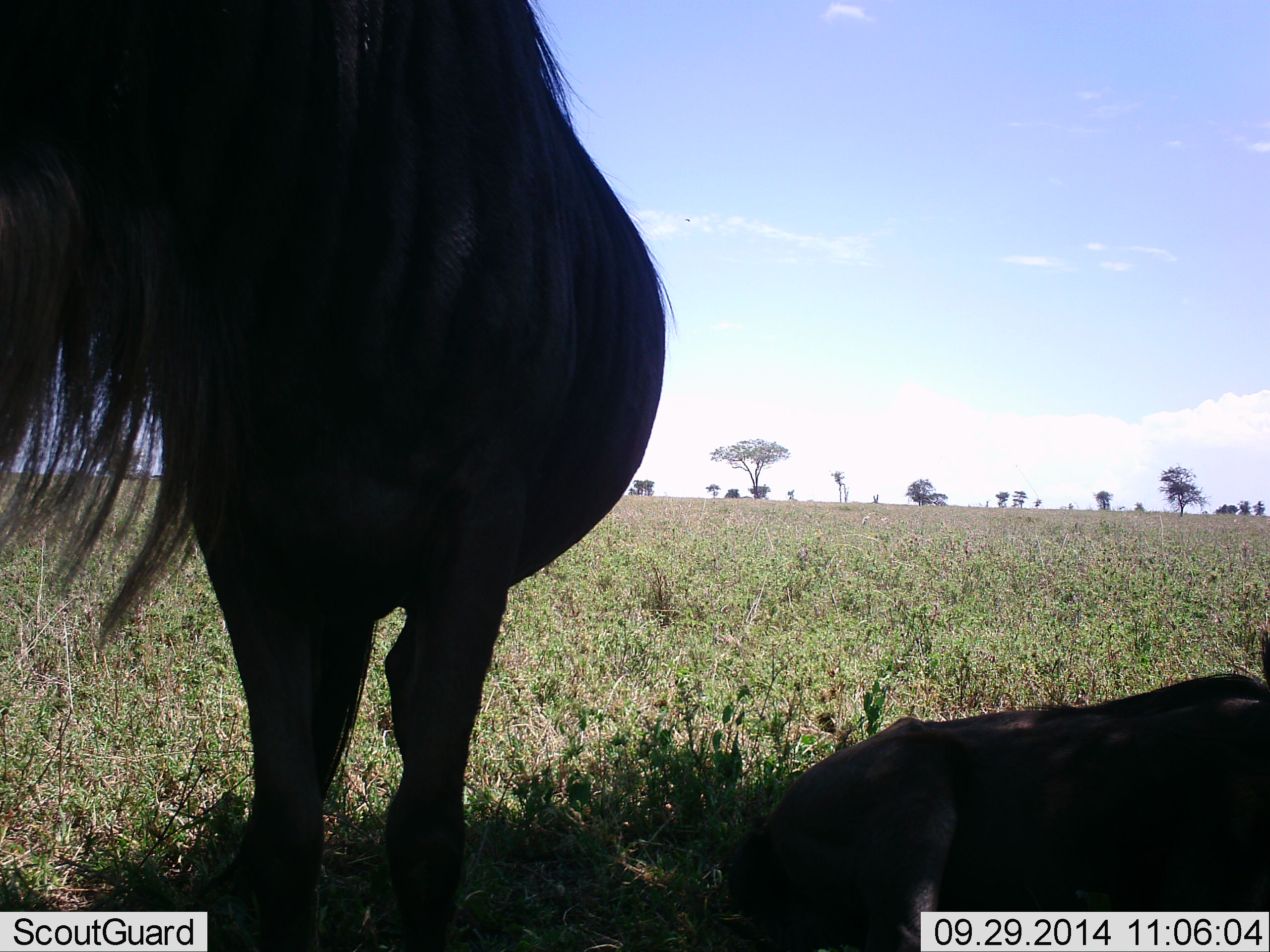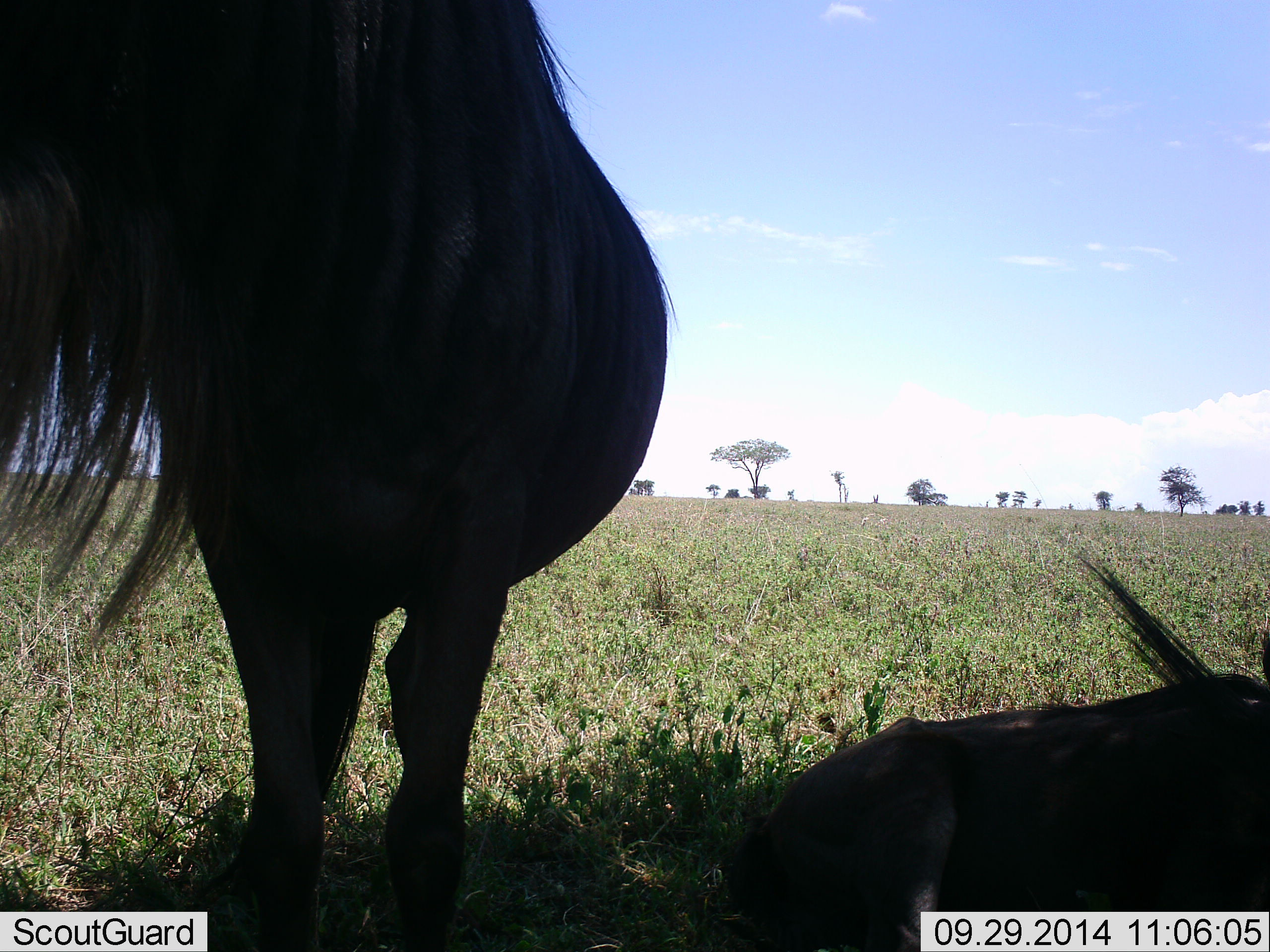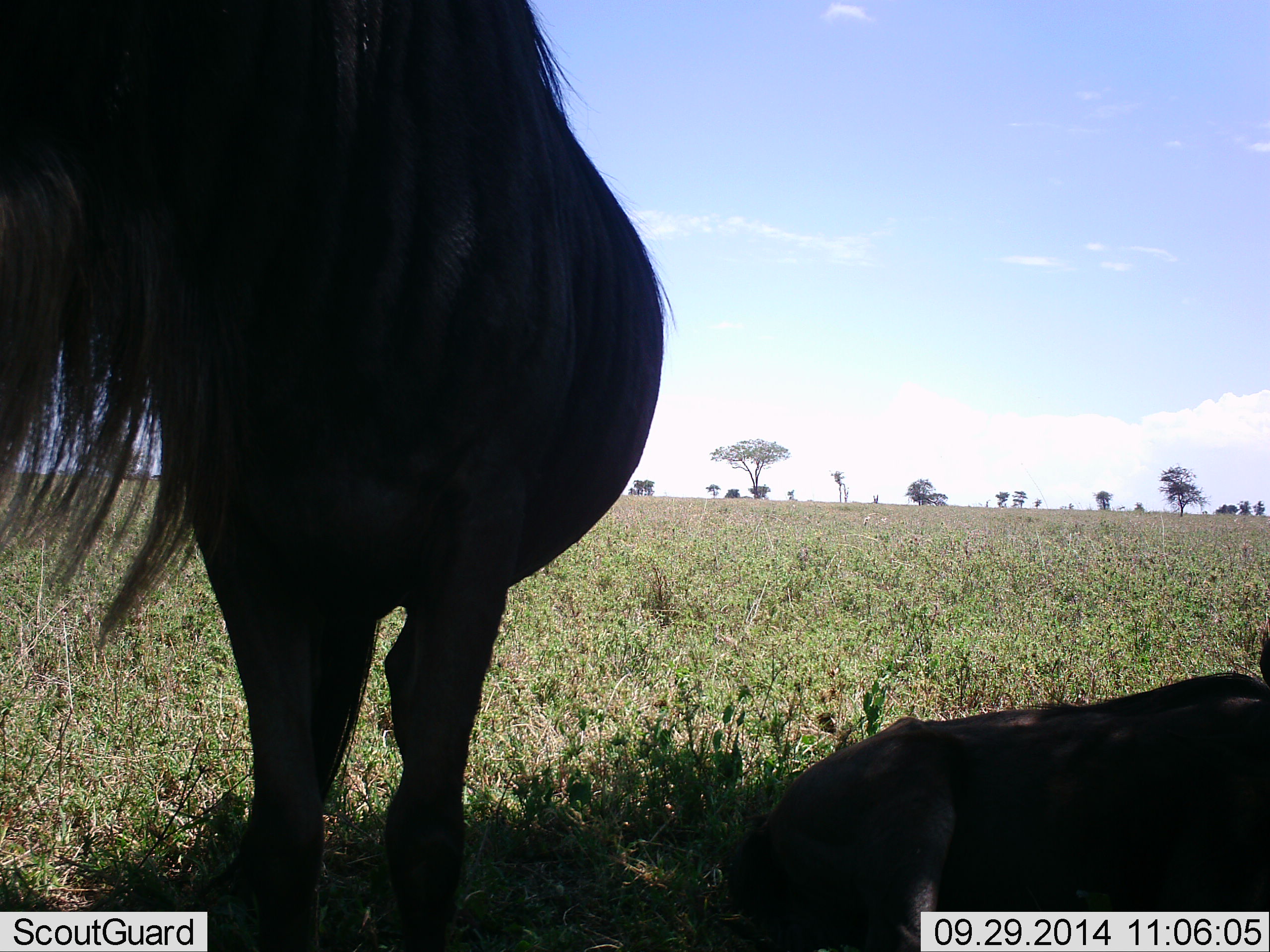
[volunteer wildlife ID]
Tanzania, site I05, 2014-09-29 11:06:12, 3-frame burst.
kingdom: Animalia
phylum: Chordata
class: Mammalia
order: Artiodactyla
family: Bovidae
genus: Connochaetes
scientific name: Connochaetes taurinus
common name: blue wildebeest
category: wildebeest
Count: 2.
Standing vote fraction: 80%.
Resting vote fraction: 100%.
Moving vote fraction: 0%.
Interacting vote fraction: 0%.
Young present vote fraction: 0%.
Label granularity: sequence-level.